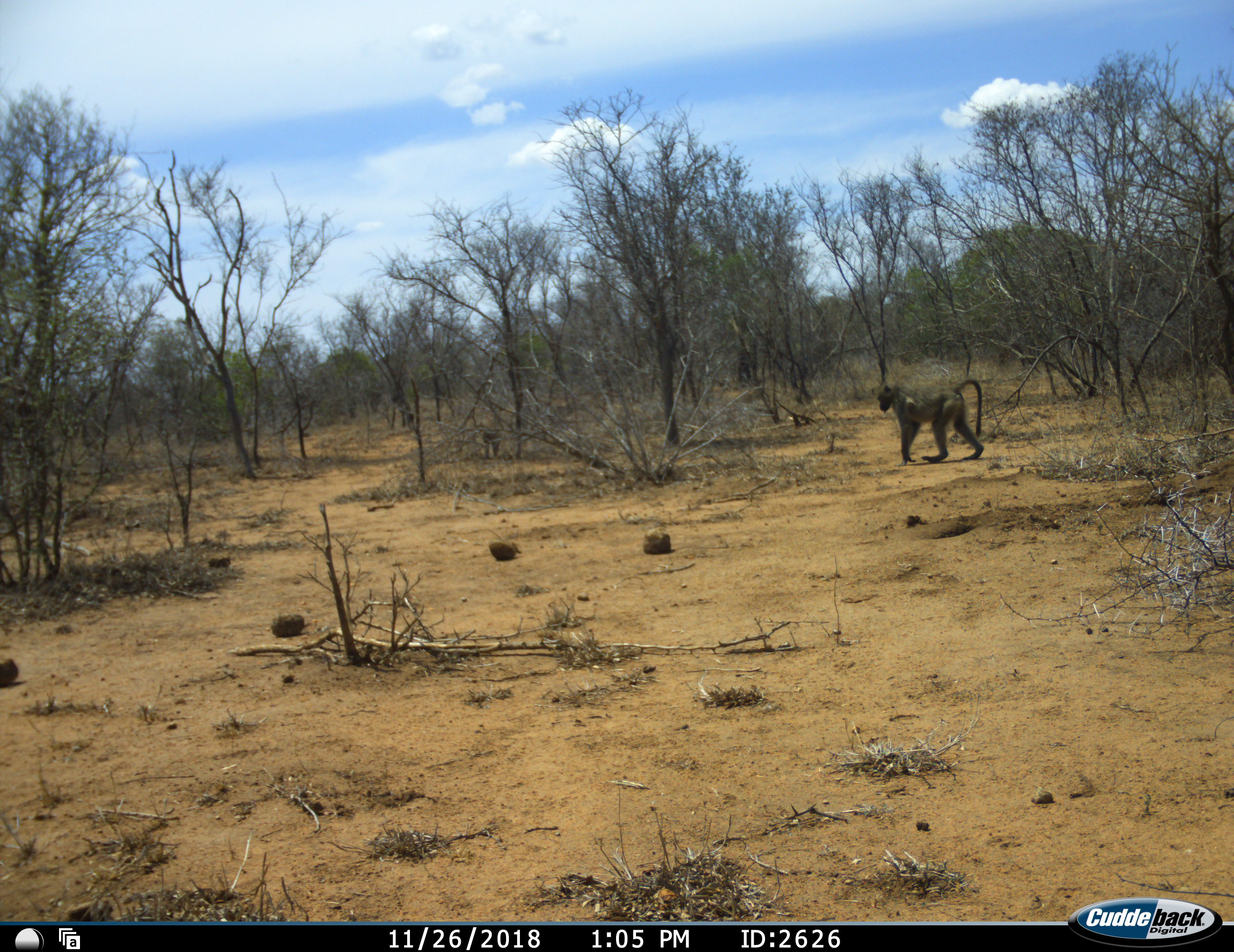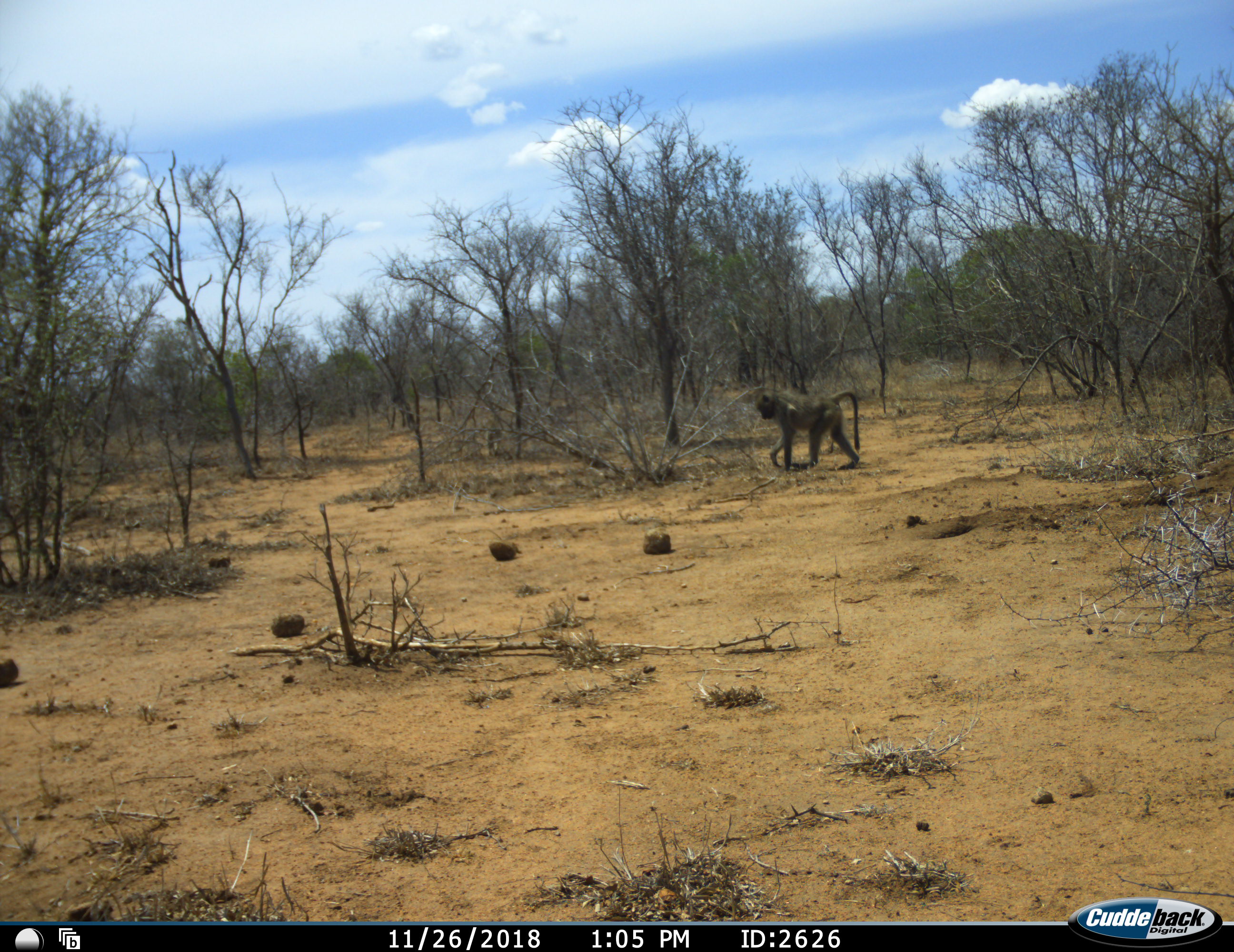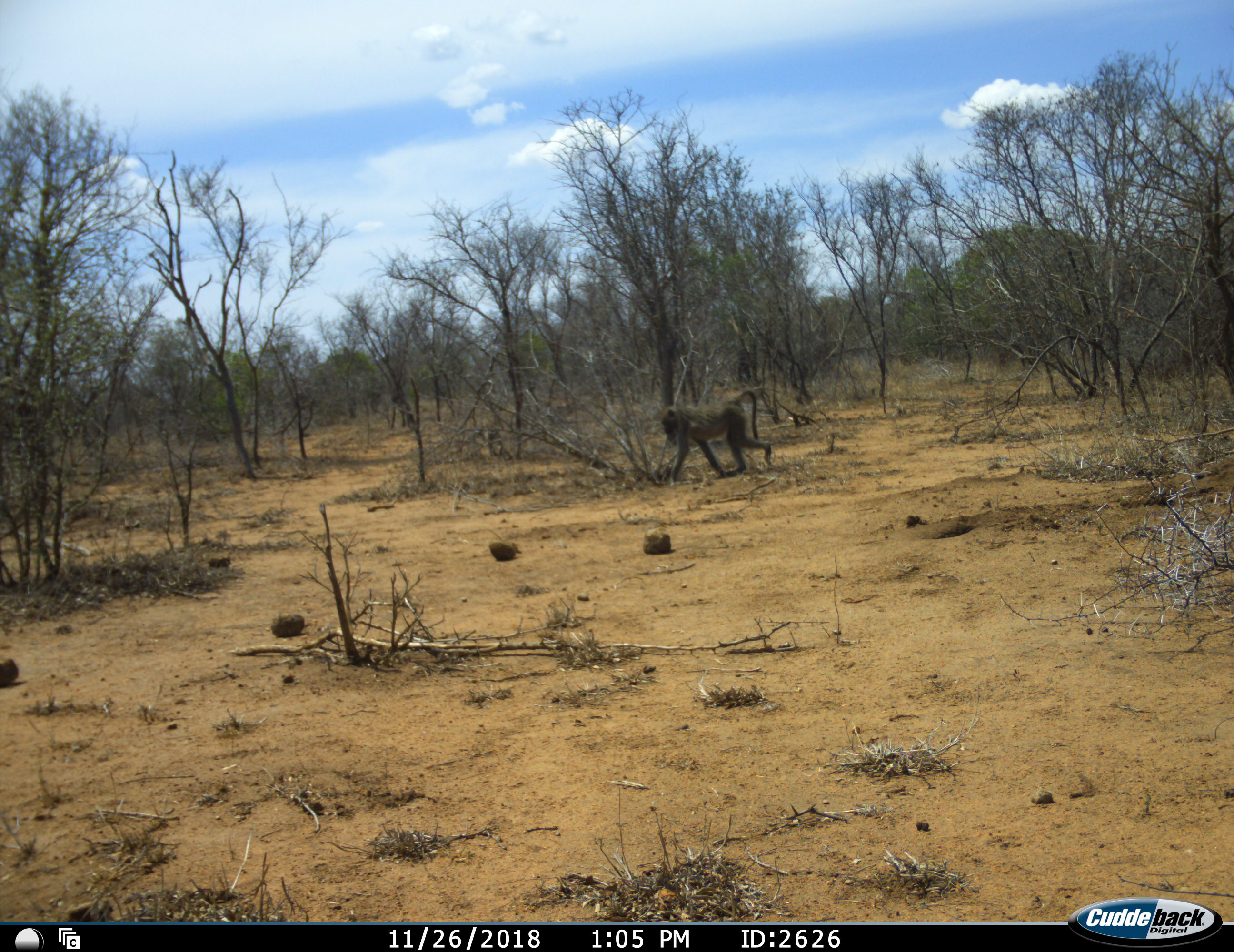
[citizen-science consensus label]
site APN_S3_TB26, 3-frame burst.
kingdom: Animalia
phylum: Chordata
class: Mammalia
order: Primates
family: Cercopithecidae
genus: Papio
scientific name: Papio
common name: baboon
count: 1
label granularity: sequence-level